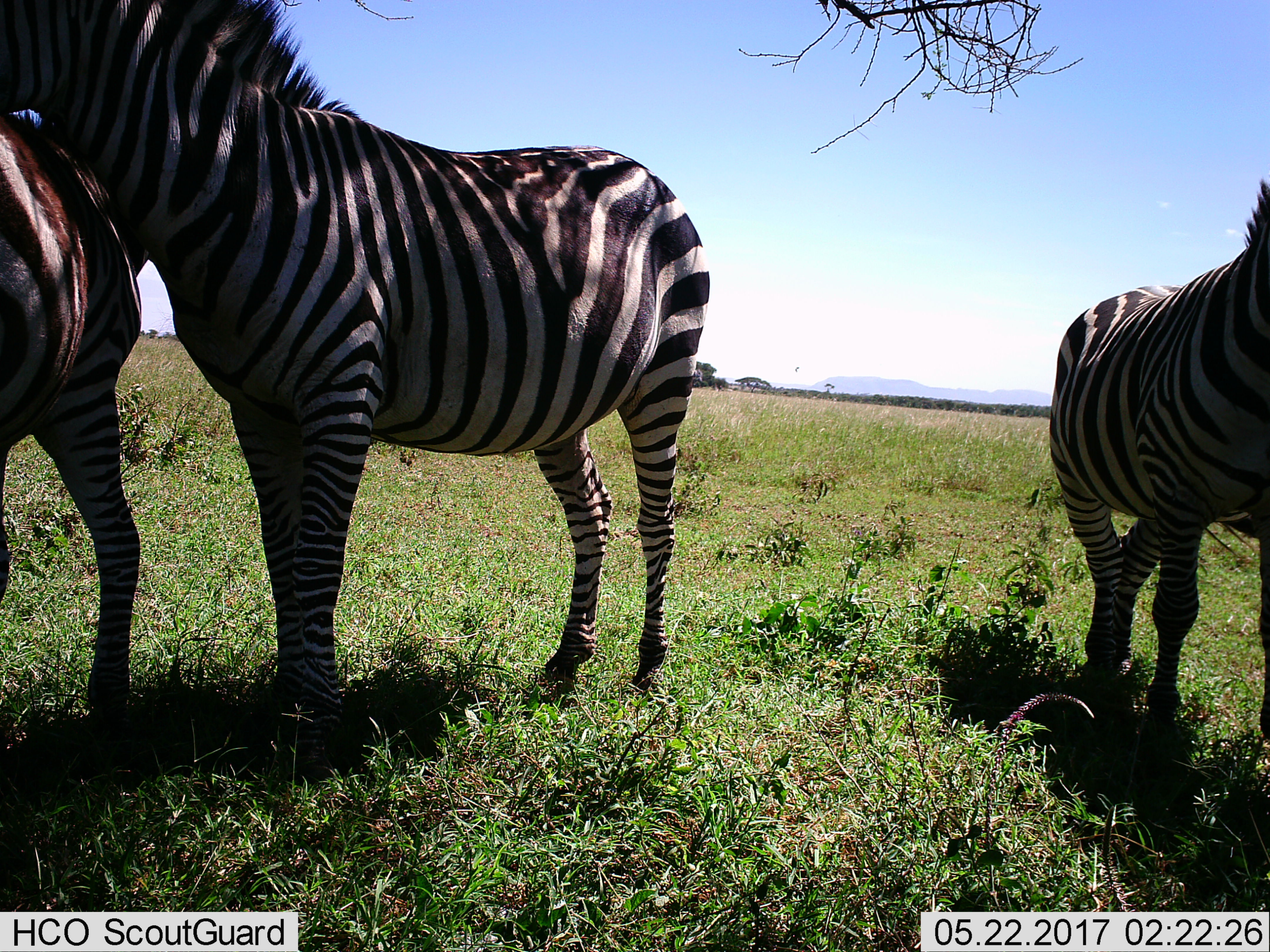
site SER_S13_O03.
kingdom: Animalia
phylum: Chordata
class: Mammalia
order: Perissodactyla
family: Equidae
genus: Equus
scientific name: Equus quagga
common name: plains zebra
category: zebraplains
Zebraplains (plains zebra) (Equus quagga), count 3. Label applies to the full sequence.